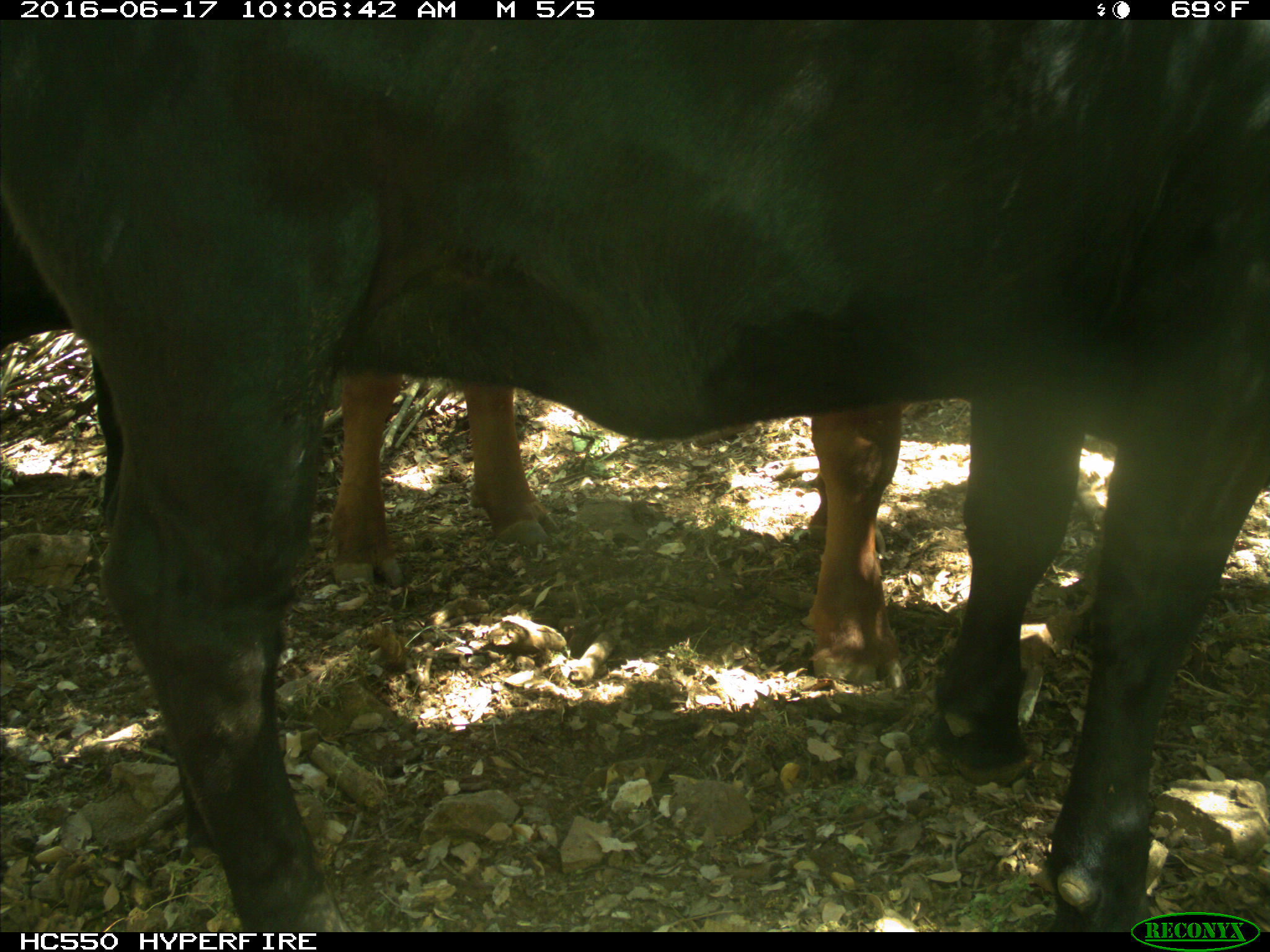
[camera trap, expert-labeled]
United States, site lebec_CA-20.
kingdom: Animalia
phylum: Chordata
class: Mammalia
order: Artiodactyla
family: Bovidae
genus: Bos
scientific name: Bos taurus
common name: domestic cow